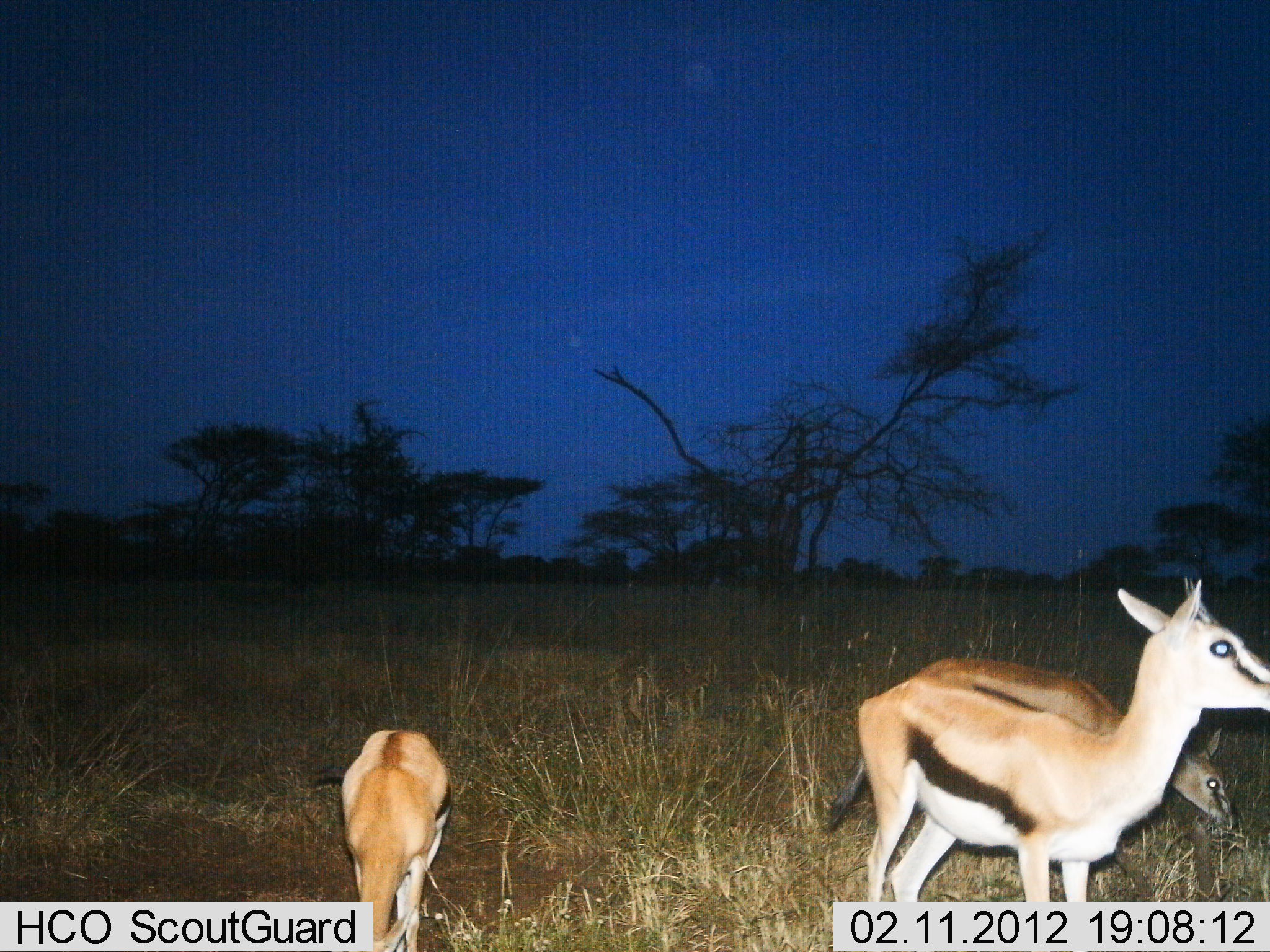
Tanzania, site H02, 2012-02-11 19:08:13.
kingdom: Animalia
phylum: Chordata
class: Mammalia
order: Artiodactyla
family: Bovidae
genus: Eudorcas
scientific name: Eudorcas thomsonii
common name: thomson's gazelle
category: gazellethomsons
Gazellethomsons (thomson's gazelle) (Eudorcas thomsonii), count 3. Behavior (volunteer vote fractions): standing 82%, resting 0%, moving 6%, interacting 0%. Young present (vote fraction): 24%. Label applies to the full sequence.